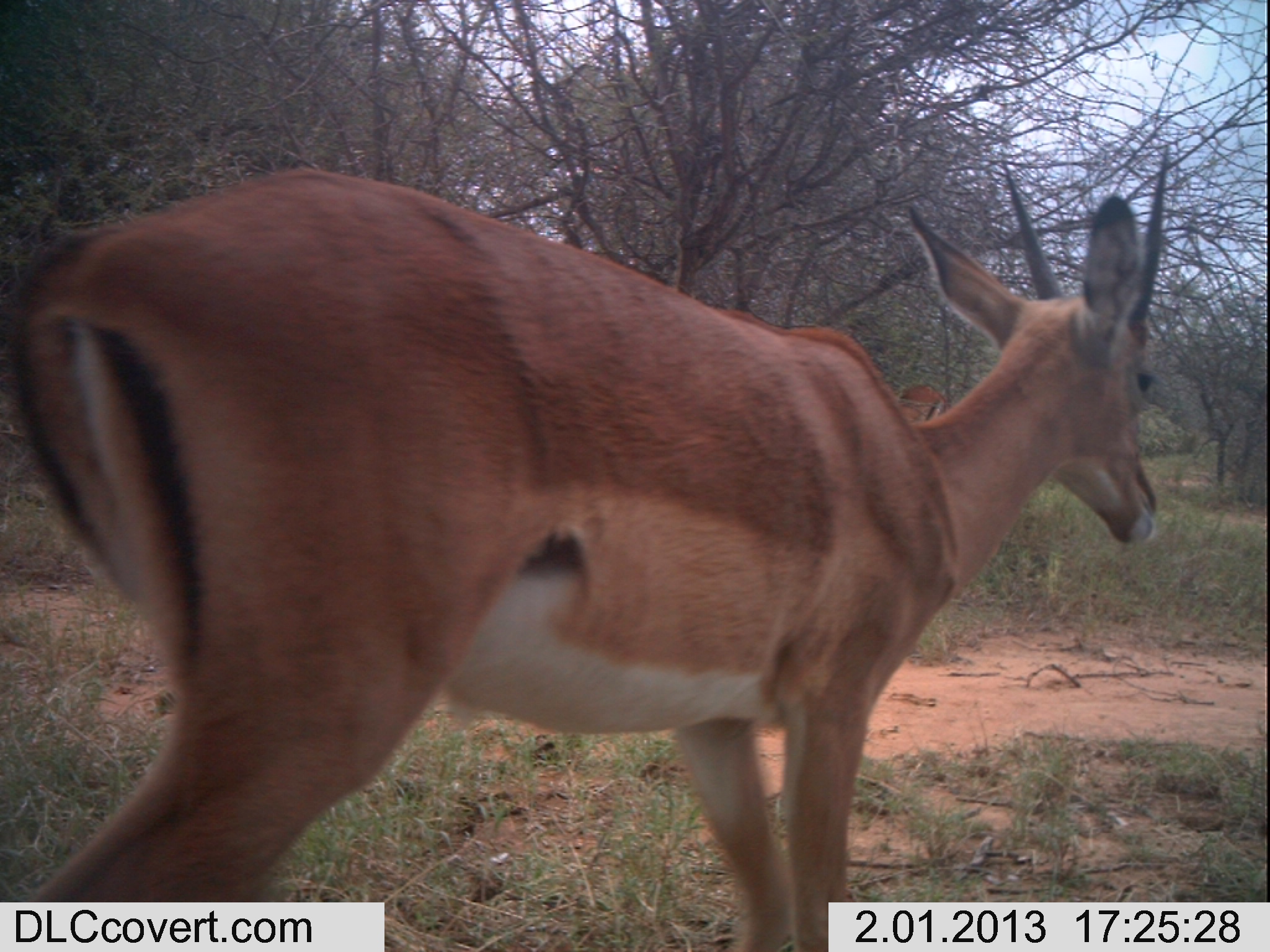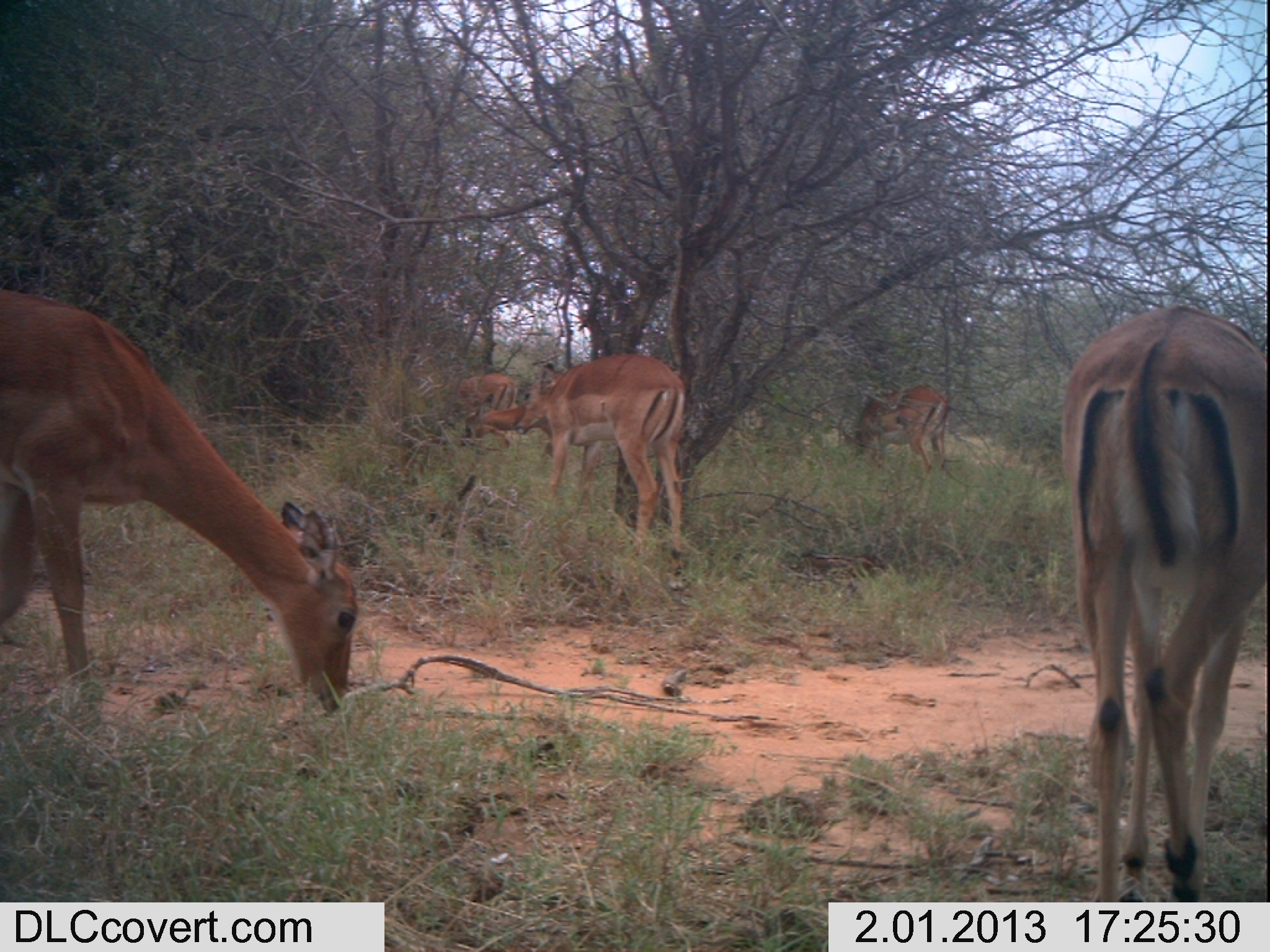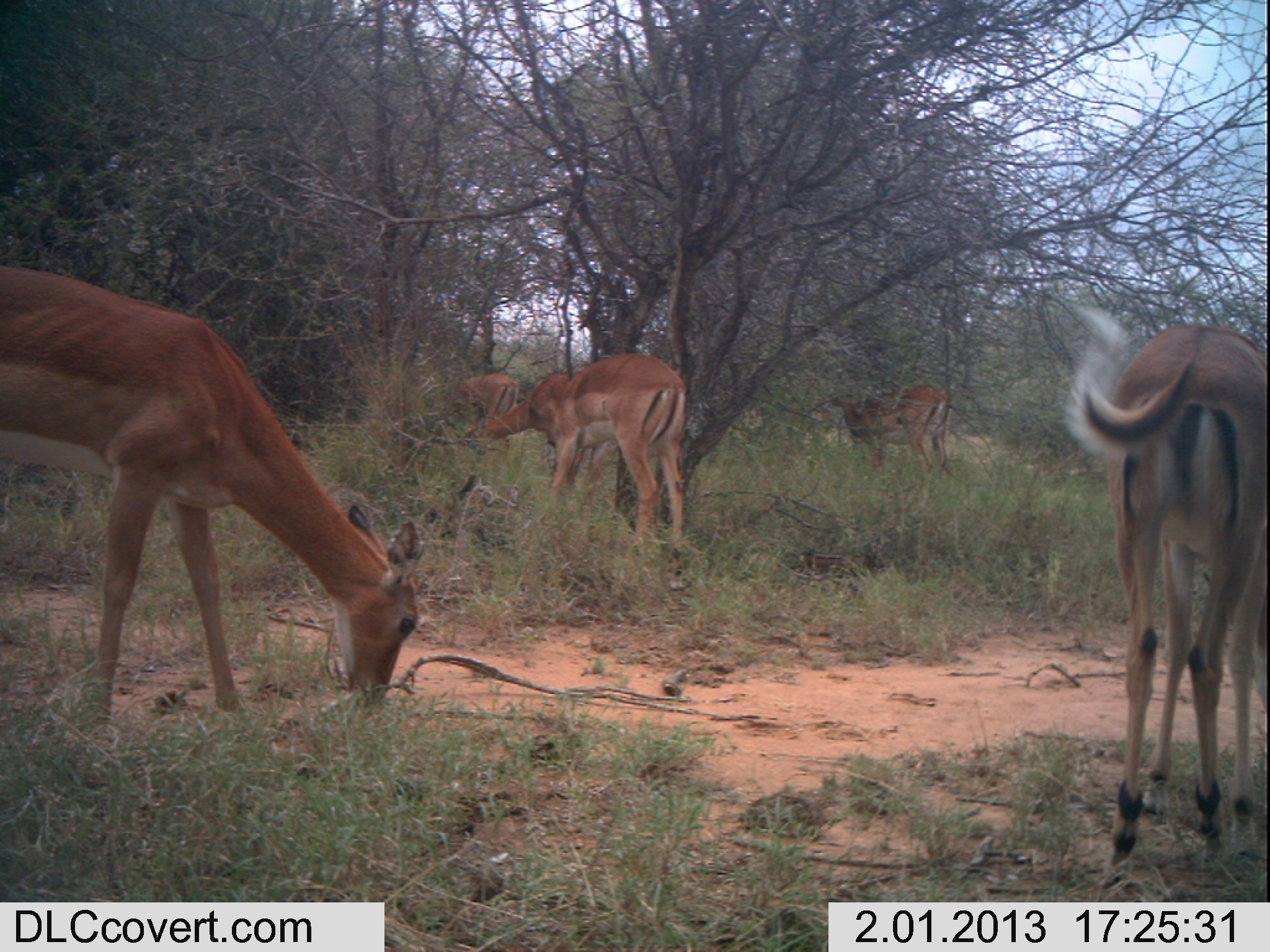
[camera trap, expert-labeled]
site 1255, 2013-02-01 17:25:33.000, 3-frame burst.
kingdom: Animalia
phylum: Chordata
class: Mammalia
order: Artiodactyla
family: Bovidae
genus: Aepyceros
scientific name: Aepyceros melampus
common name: impala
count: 2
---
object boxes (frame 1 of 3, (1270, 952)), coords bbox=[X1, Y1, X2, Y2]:
aepyceros melampus: bbox=[0, 140, 1163, 952]; bbox=[902, 383, 950, 422]